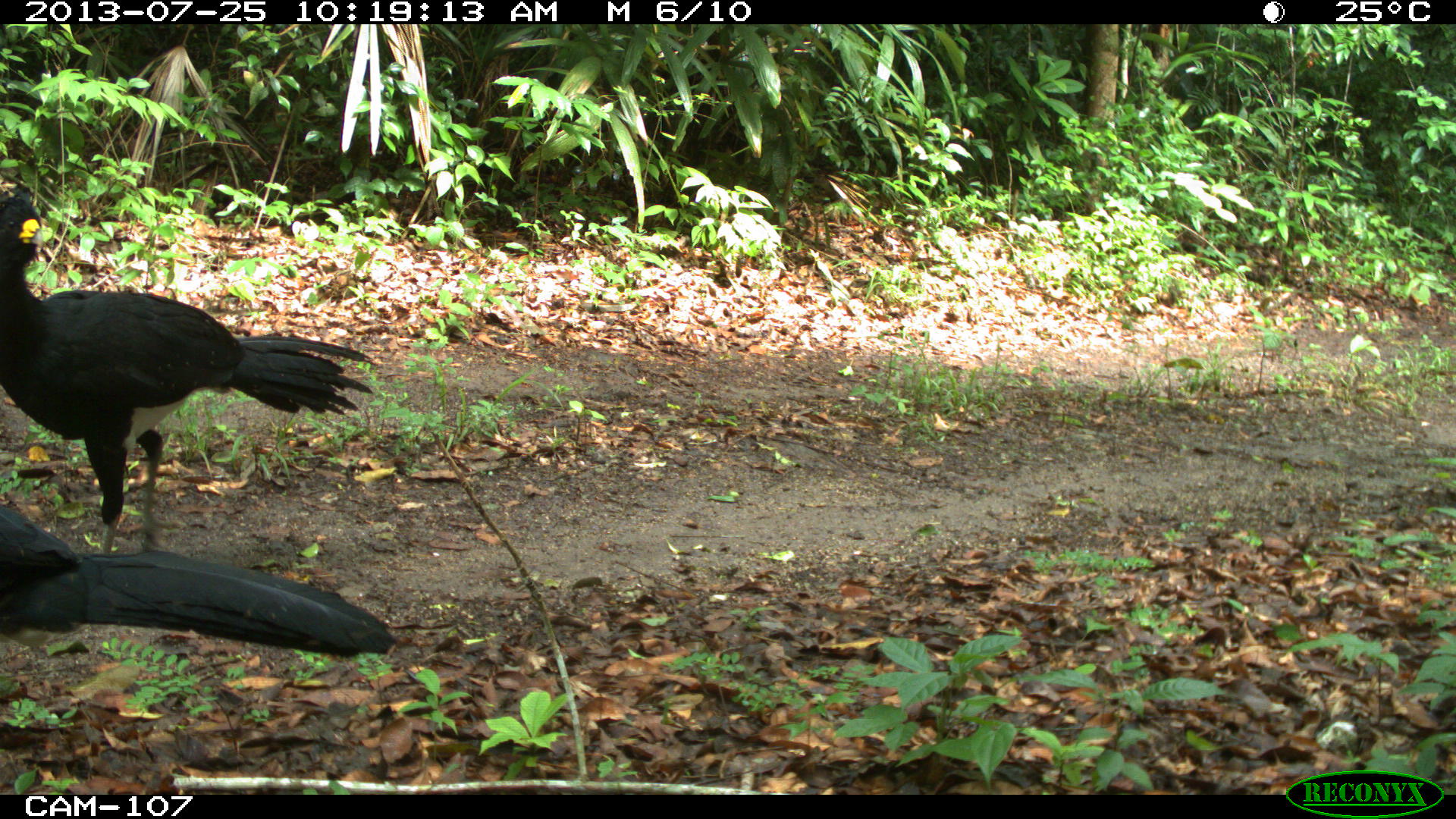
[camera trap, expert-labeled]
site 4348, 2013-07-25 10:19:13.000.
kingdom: Animalia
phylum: Chordata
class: Aves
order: Galliformes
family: Cracidae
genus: Crax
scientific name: Crax rubra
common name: great curassow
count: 2